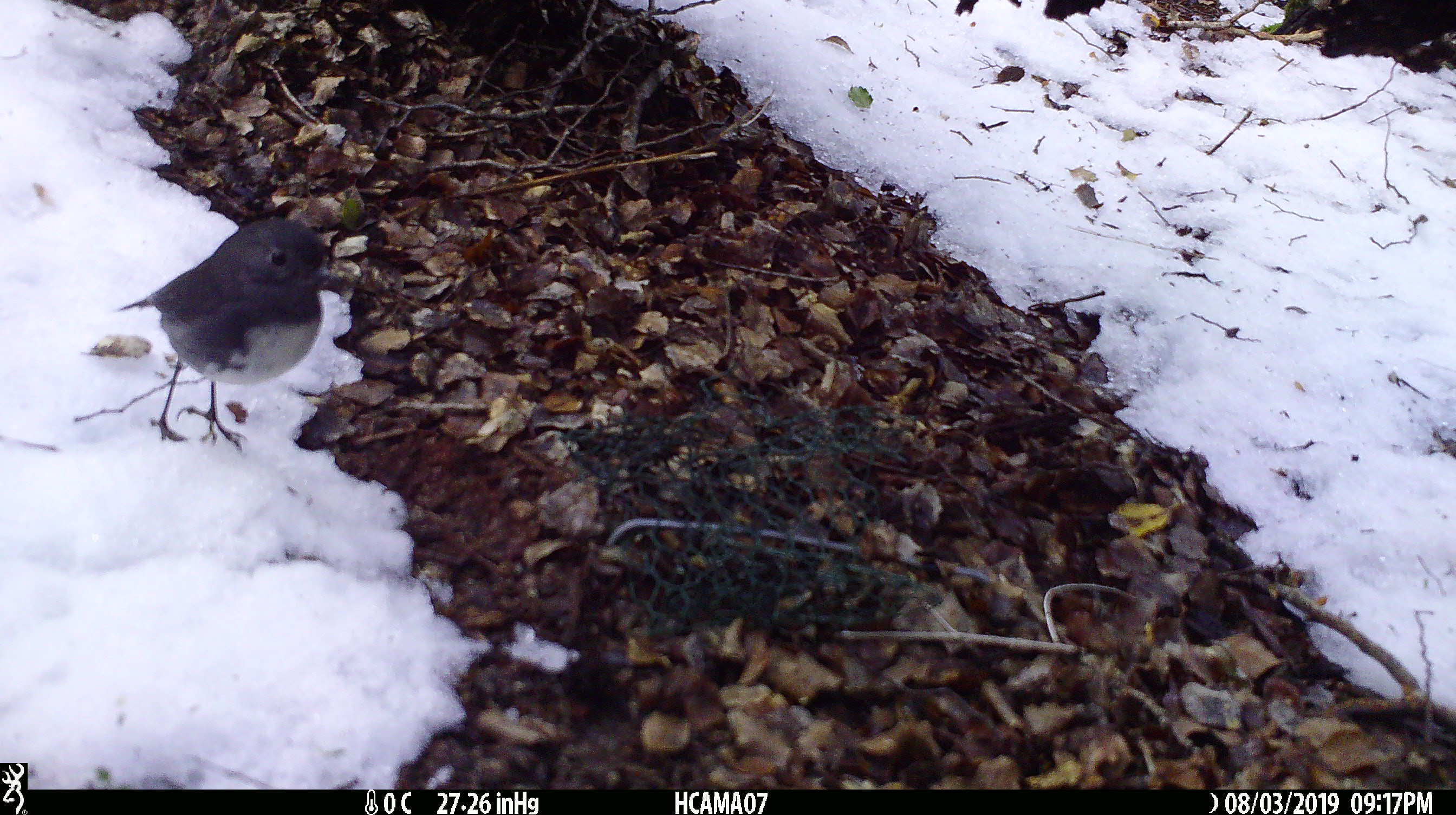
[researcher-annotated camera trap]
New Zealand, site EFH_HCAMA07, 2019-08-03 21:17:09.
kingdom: Animalia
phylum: Chordata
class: Aves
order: Passeriformes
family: Petroicidae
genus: Petroica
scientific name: Petroica australis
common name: new zealand robin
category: robin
Robin (new zealand robin) (Petroica australis).